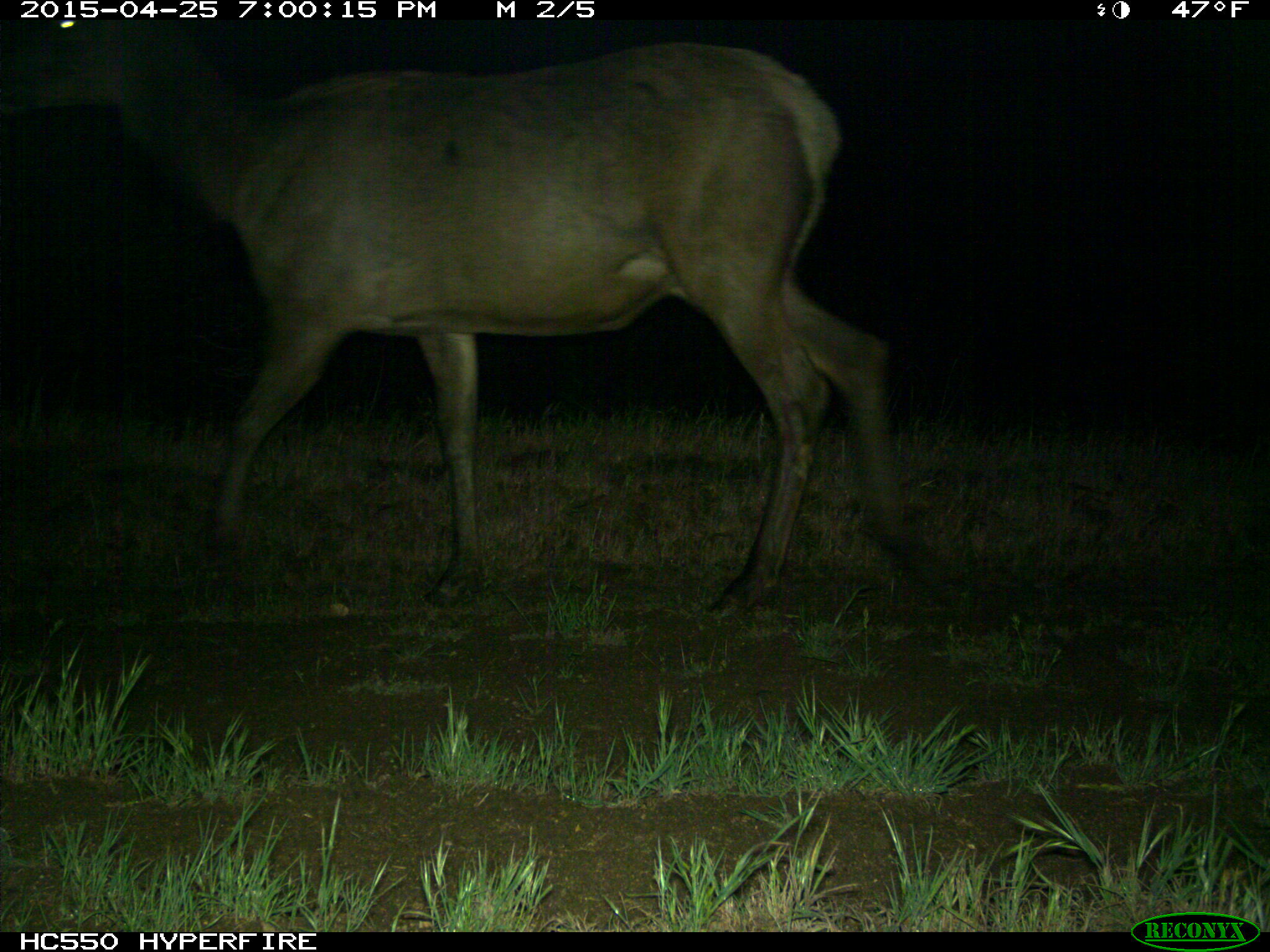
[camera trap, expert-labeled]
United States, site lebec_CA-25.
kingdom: Animalia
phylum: Chordata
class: Mammalia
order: Artiodactyla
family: Cervidae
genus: Cervus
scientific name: Cervus canadensis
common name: elk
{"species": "Cervus canadensis (elk)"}